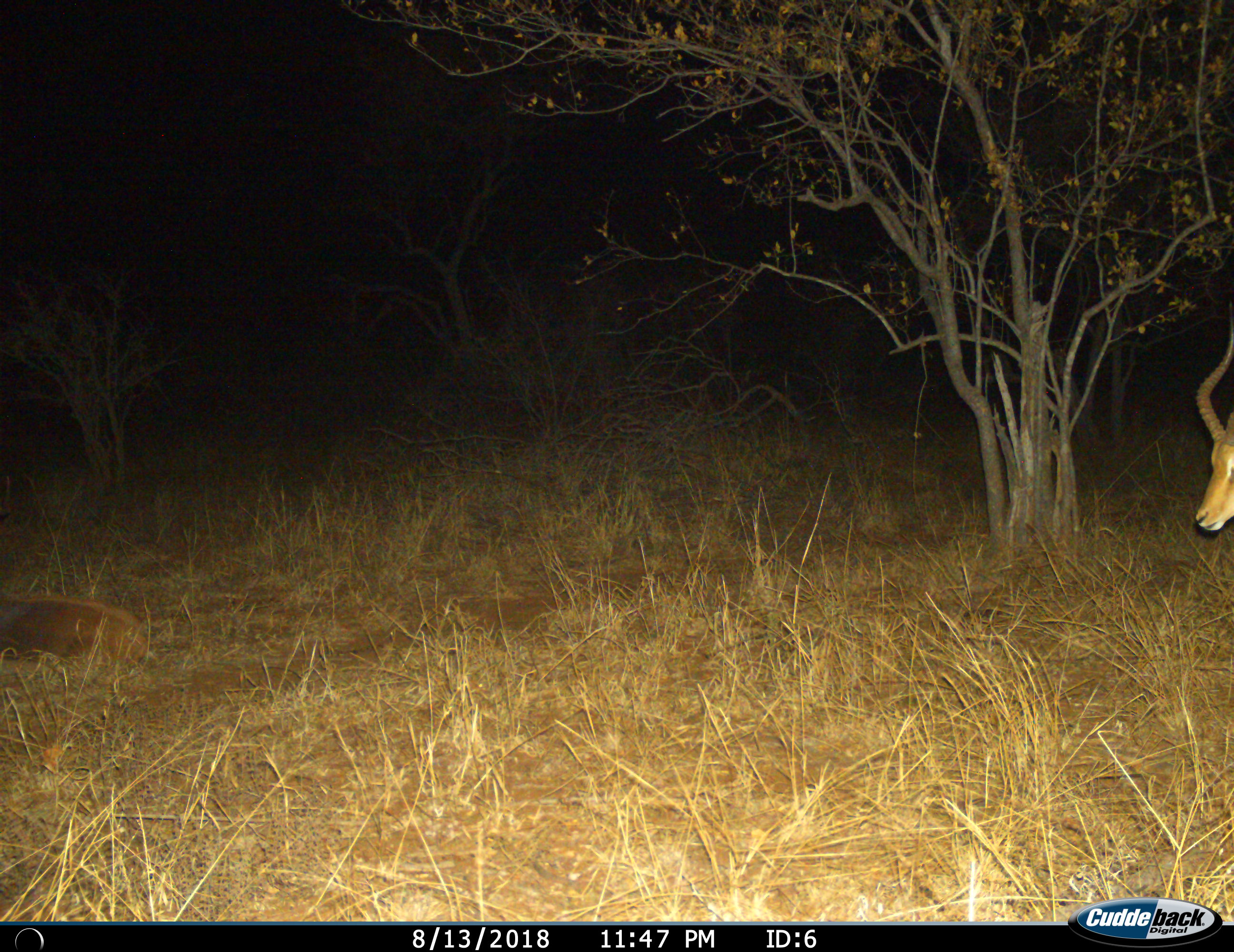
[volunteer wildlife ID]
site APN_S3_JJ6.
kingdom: Animalia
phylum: Chordata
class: Mammalia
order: Artiodactyla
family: Bovidae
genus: Aepyceros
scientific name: Aepyceros melampus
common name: impala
Impala (Aepyceros melampus), count 2. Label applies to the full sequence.